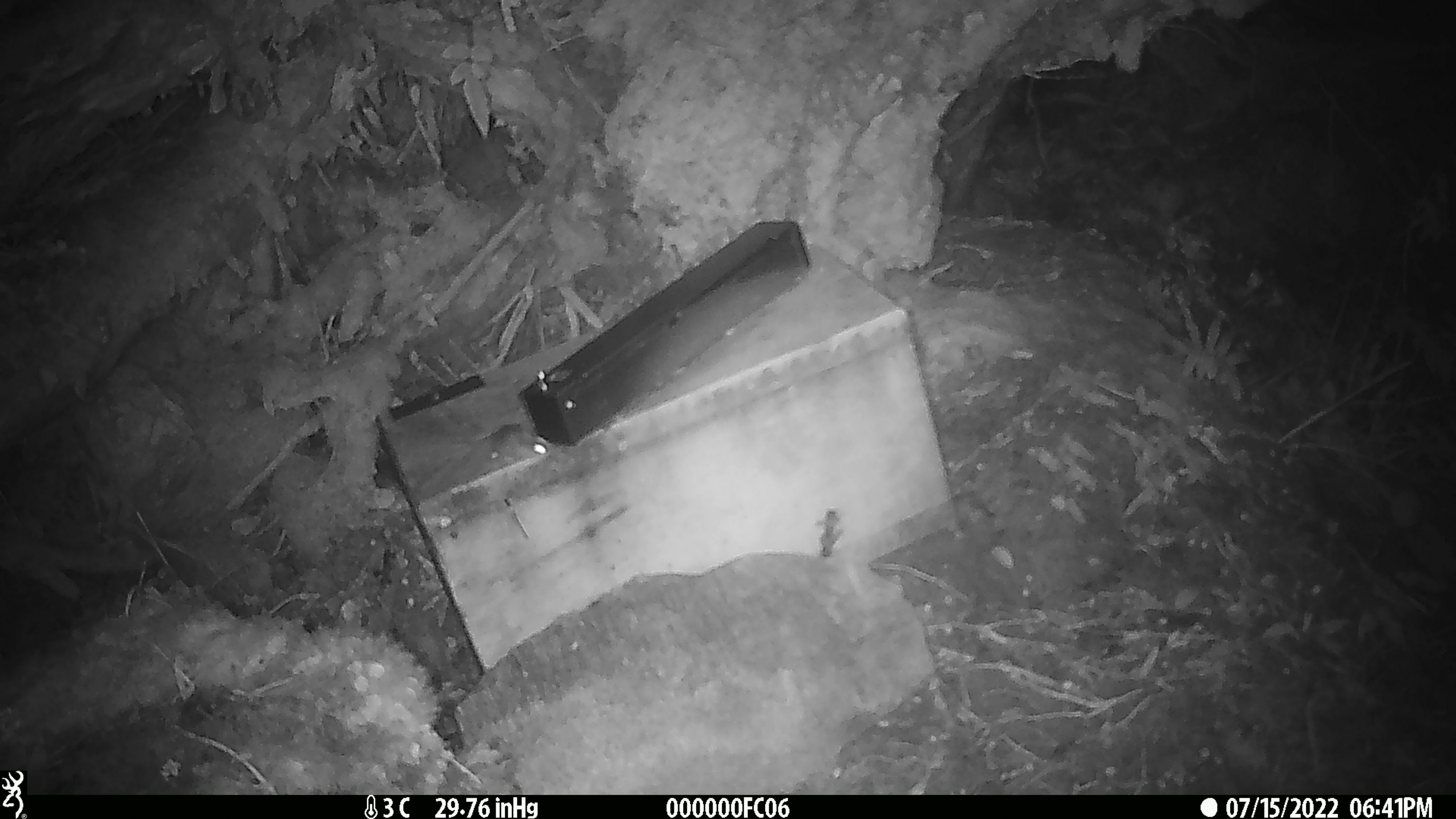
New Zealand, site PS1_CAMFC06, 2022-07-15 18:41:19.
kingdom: Animalia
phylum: Chordata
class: Mammalia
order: Rodentia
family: Muridae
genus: Mus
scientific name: Mus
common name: mouse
Mouse (Mus).